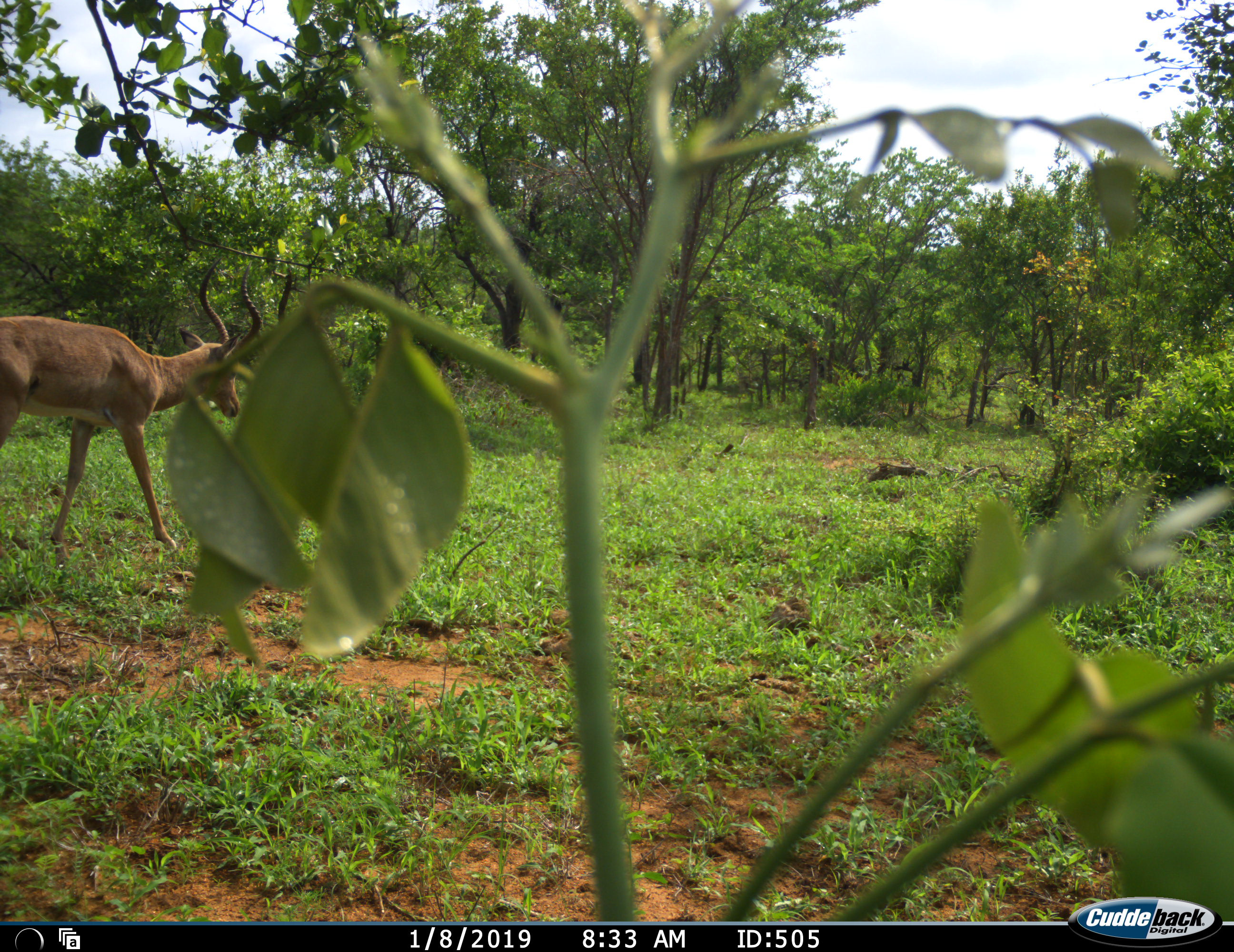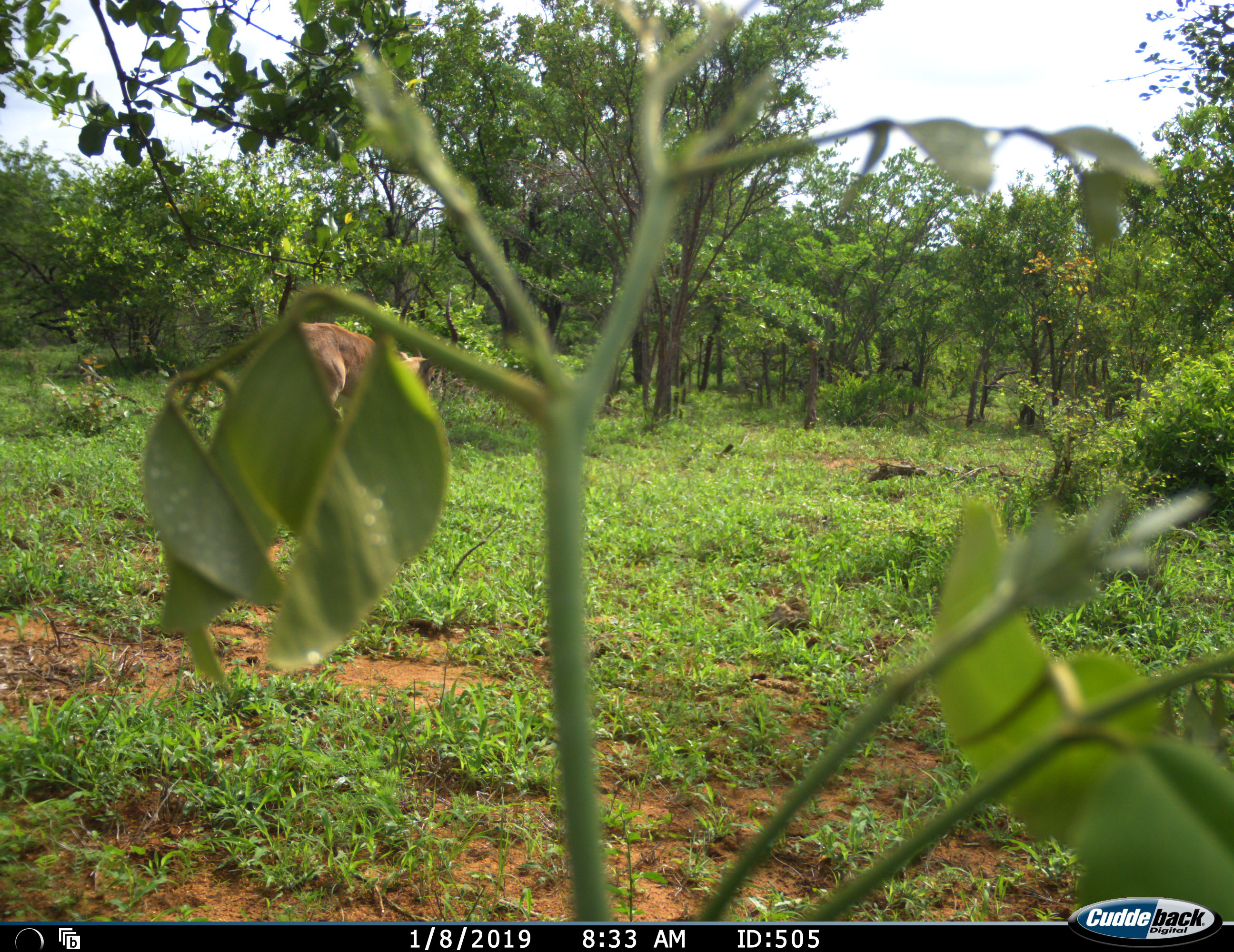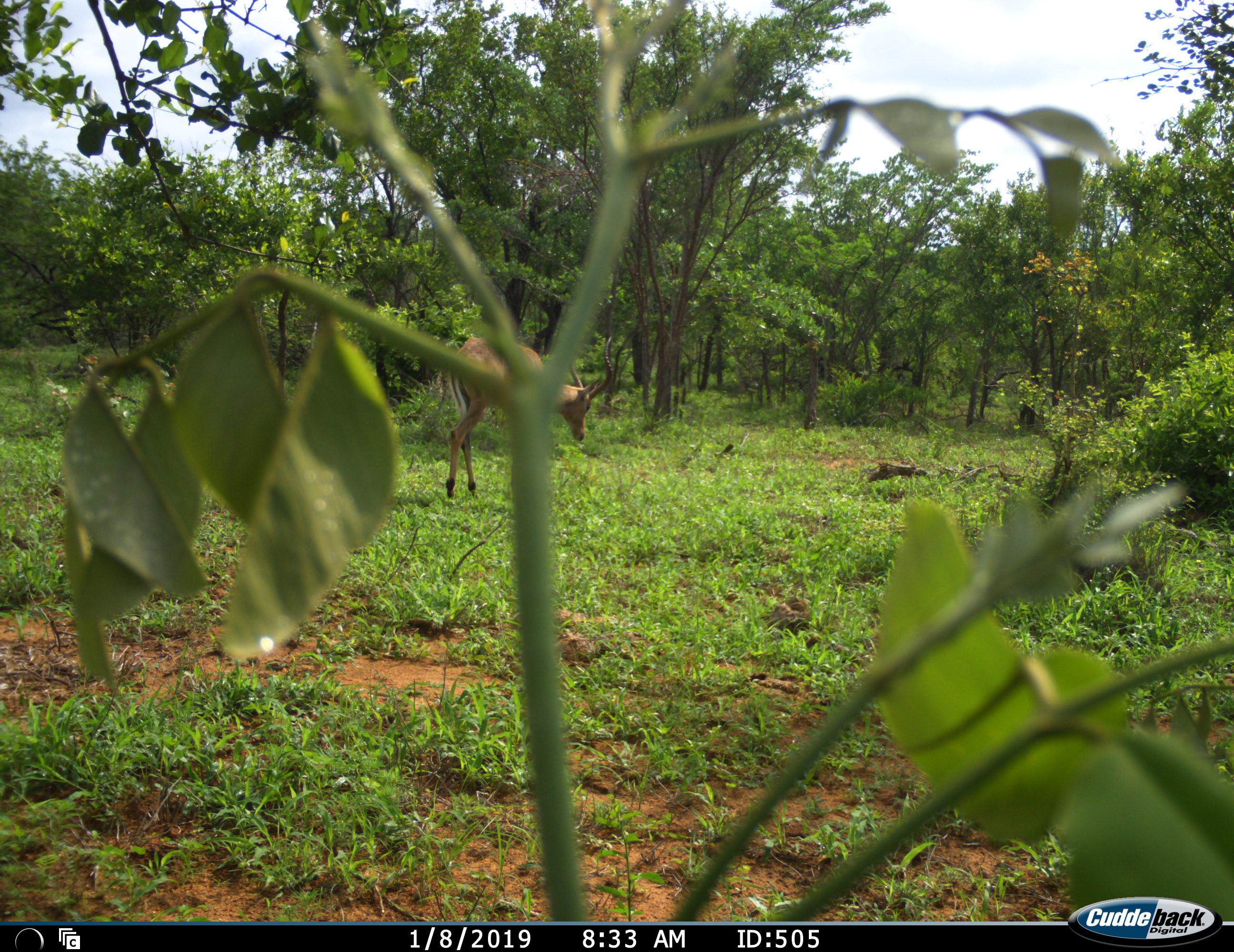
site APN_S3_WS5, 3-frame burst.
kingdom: Animalia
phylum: Chordata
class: Mammalia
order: Artiodactyla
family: Bovidae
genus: Aepyceros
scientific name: Aepyceros melampus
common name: impala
Impala (Aepyceros melampus), count 1. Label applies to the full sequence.